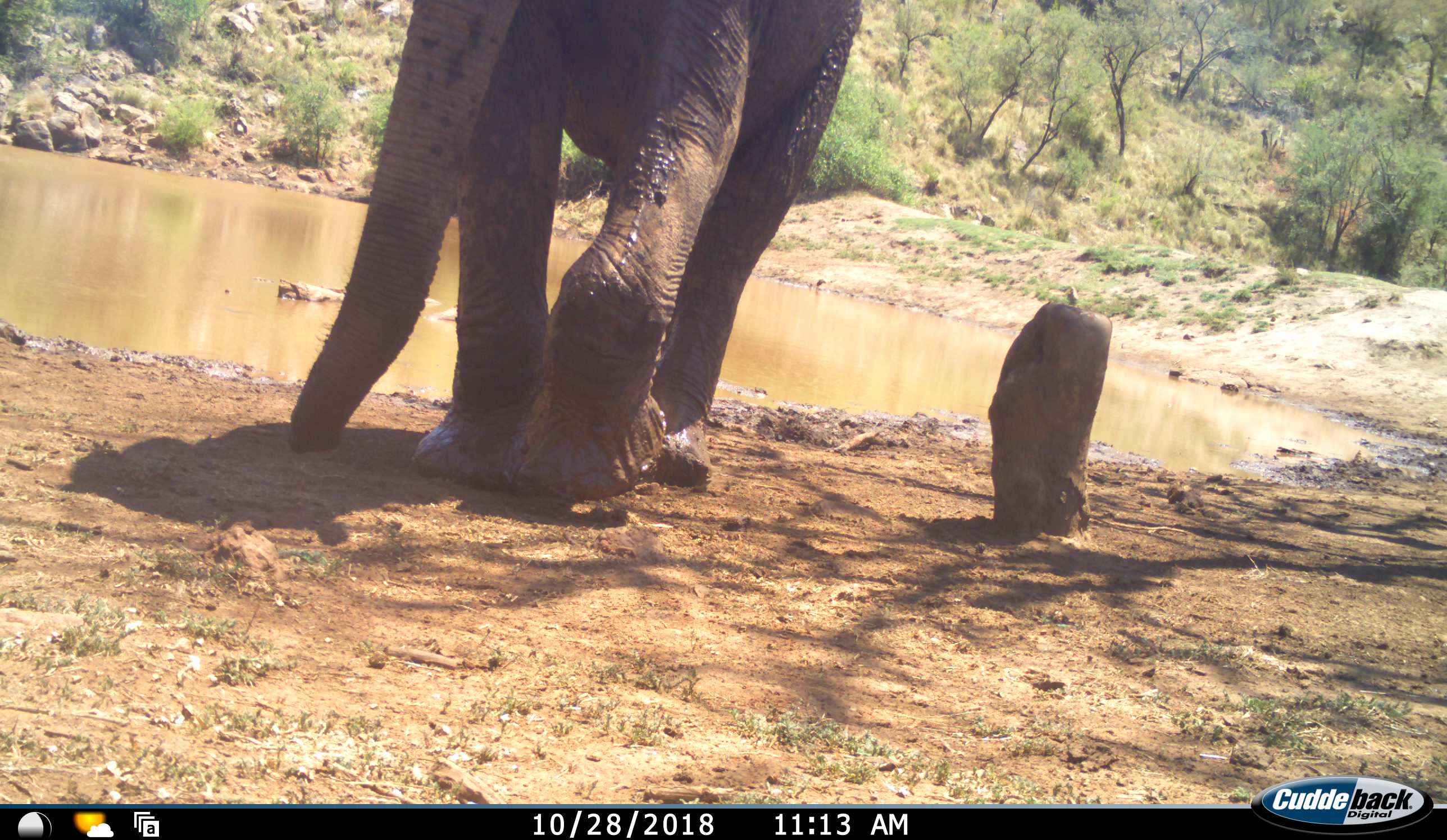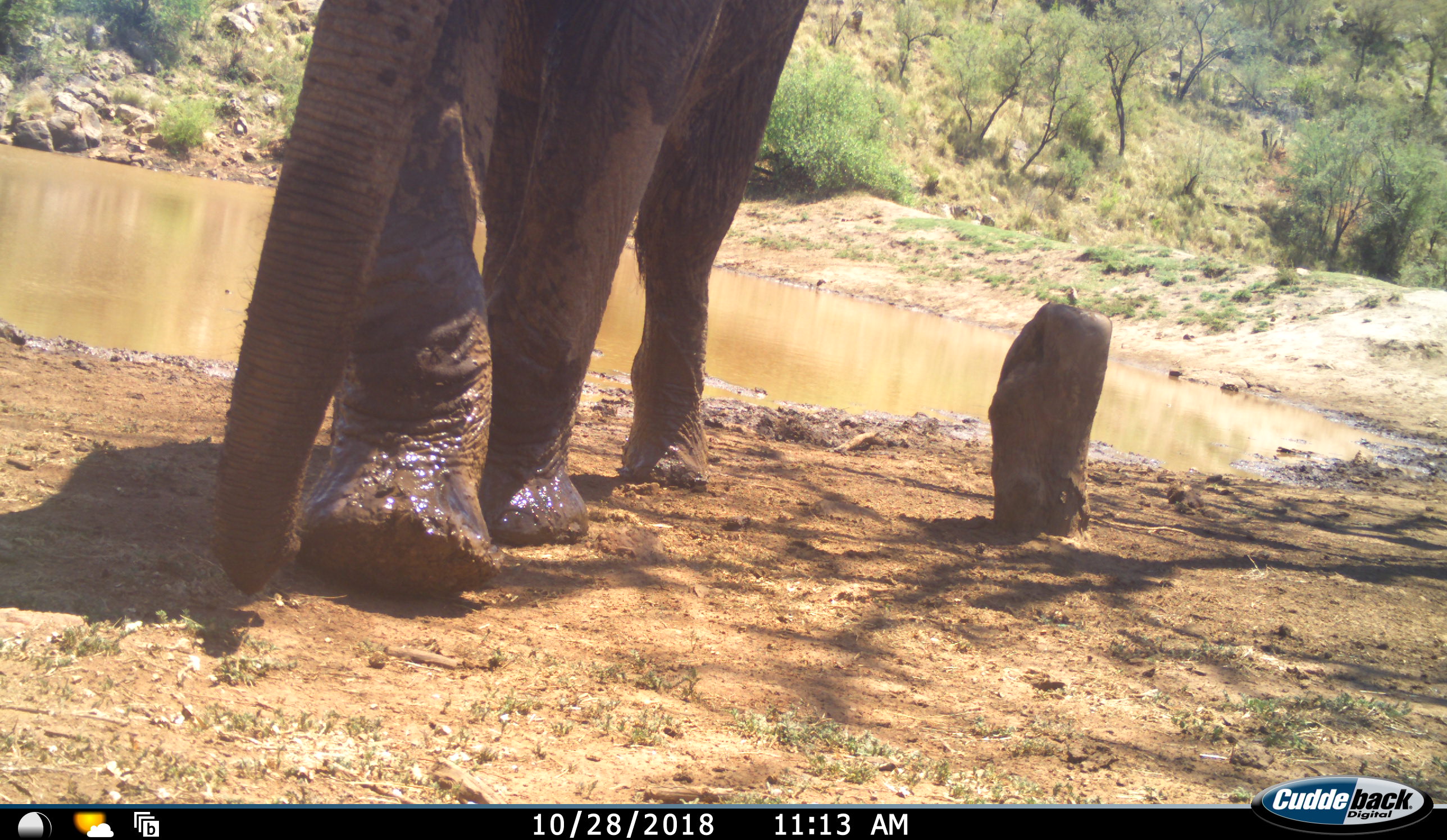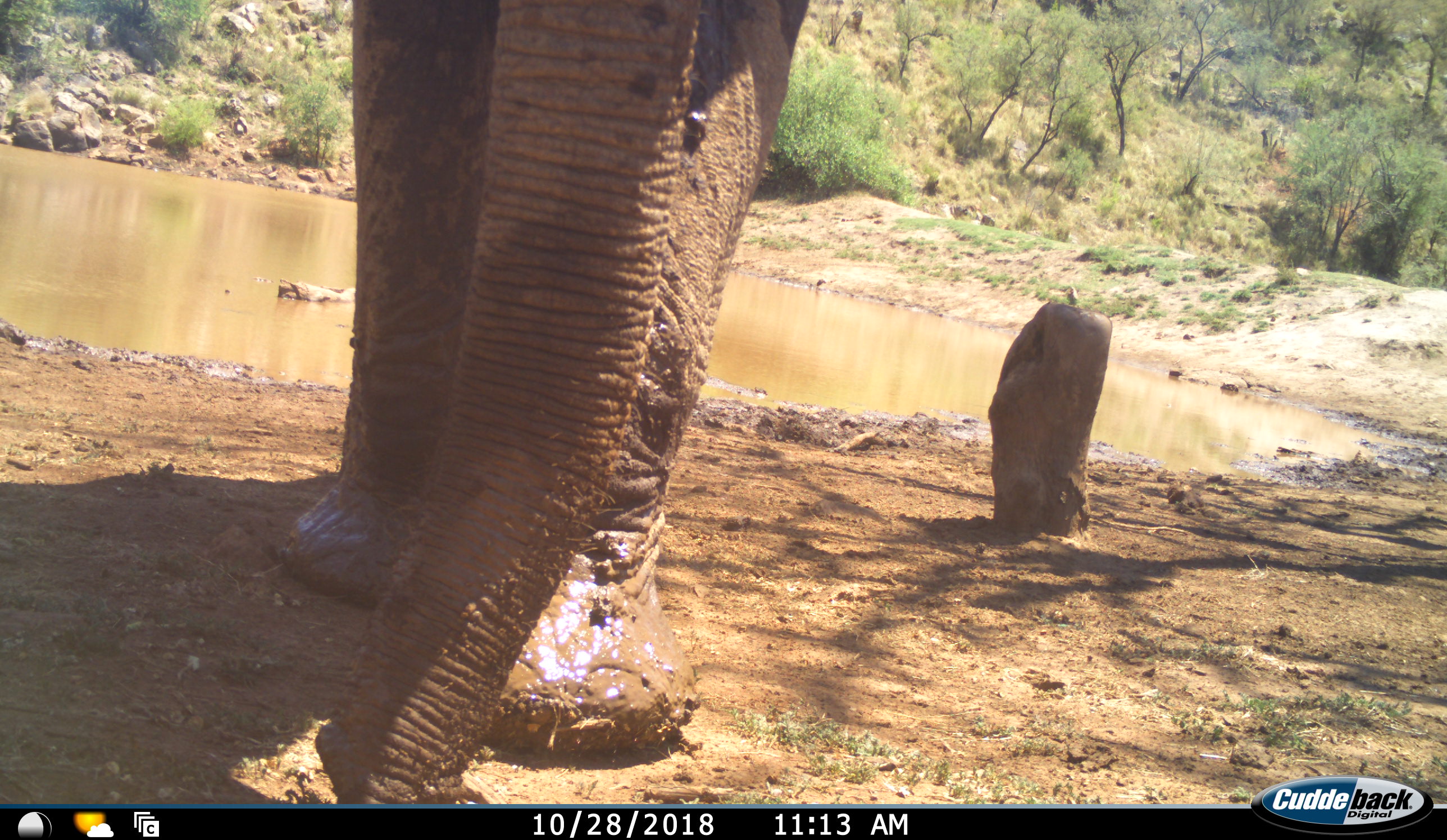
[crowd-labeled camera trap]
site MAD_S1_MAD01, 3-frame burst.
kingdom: Animalia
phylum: Chordata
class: Mammalia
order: Proboscidea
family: Elephantidae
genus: Loxodonta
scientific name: Loxodonta africana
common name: african bush elephant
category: elephant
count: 1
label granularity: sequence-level